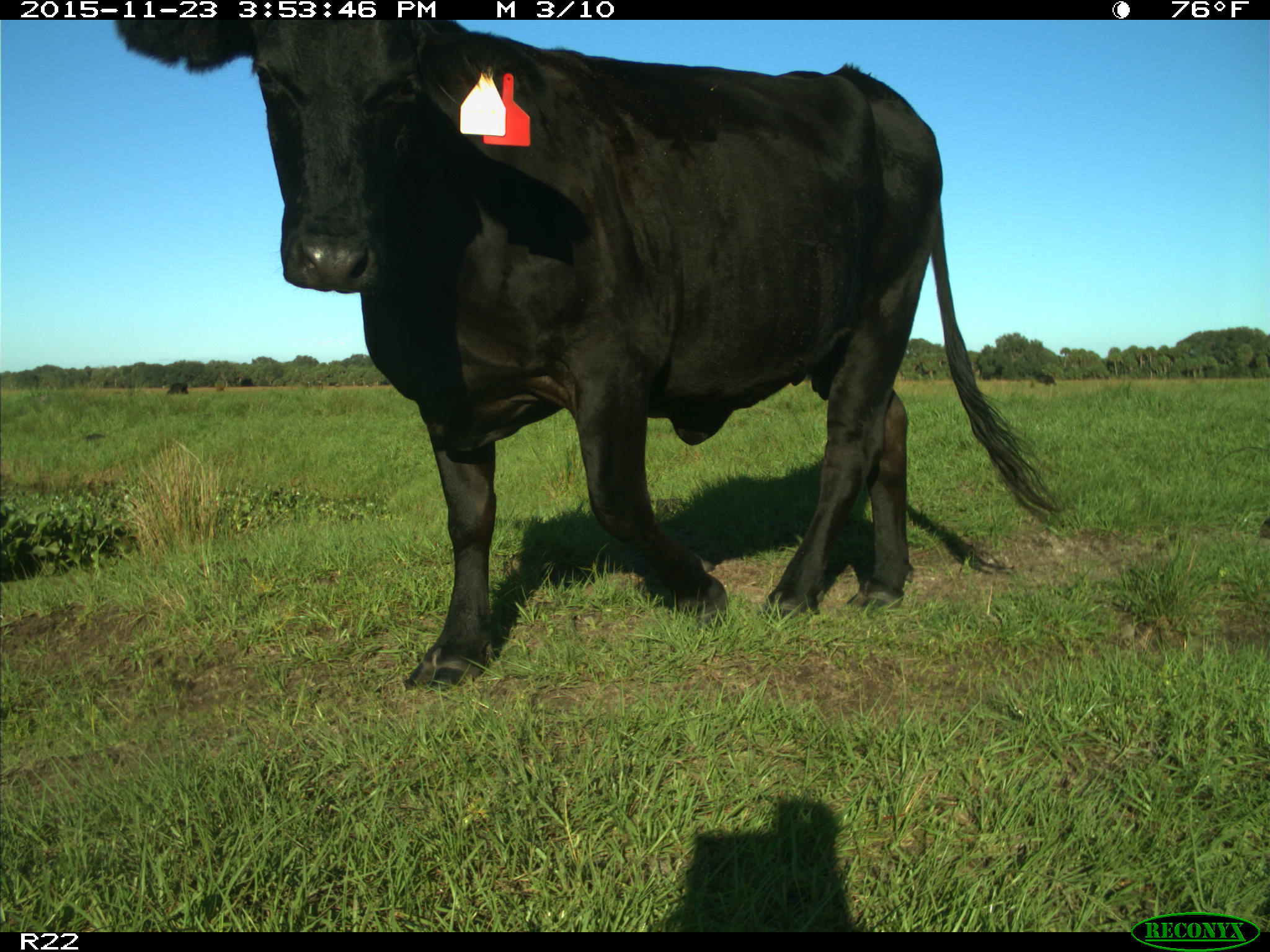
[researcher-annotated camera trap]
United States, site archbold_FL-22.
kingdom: Animalia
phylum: Chordata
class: Mammalia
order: Artiodactyla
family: Bovidae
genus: Bos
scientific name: Bos taurus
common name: domestic cow